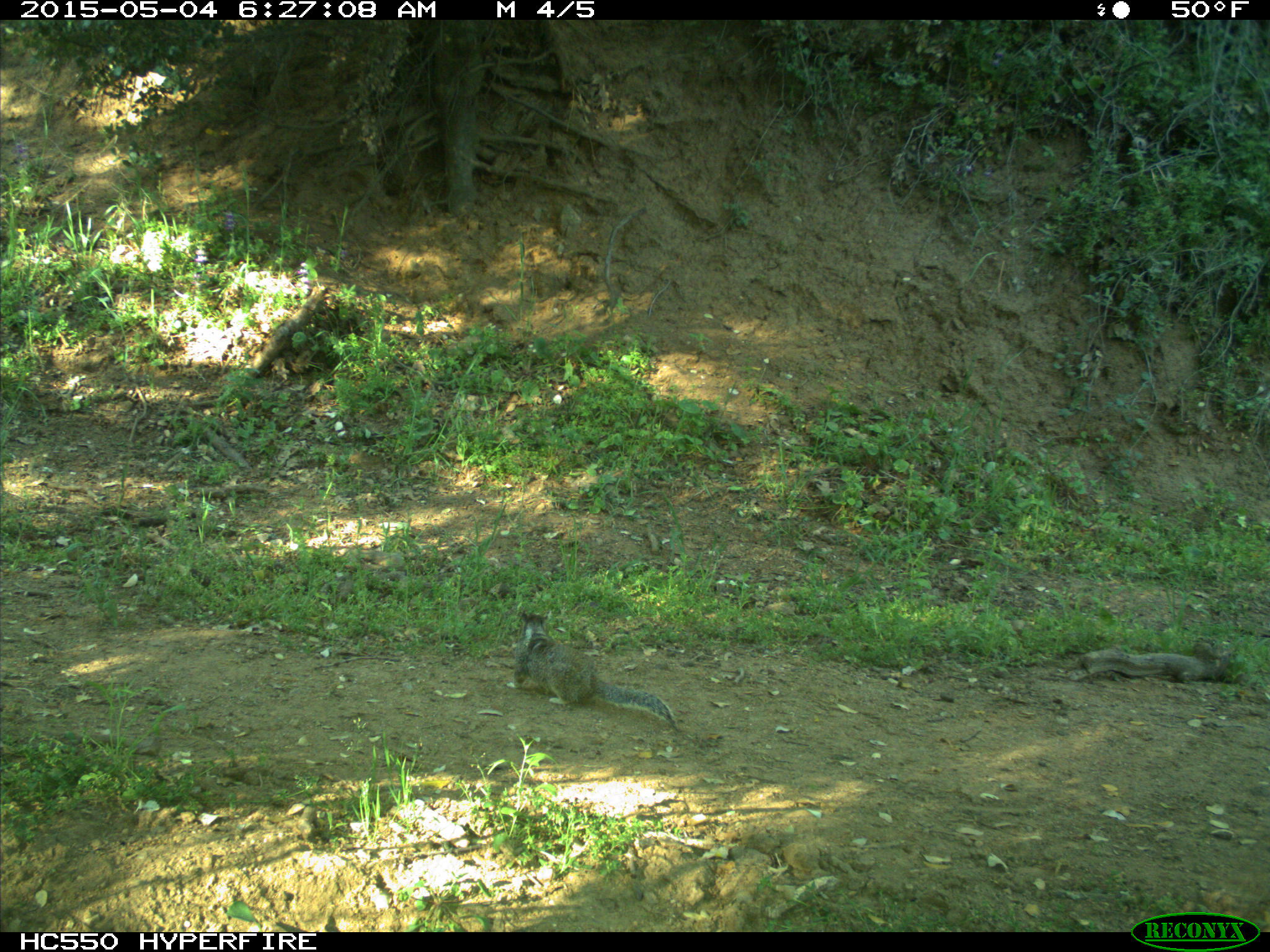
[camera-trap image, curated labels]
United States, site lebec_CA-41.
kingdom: Animalia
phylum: Chordata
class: Mammalia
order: Rodentia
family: Sciuridae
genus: Otospermophilus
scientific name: Otospermophilus beecheyi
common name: california ground squirrel